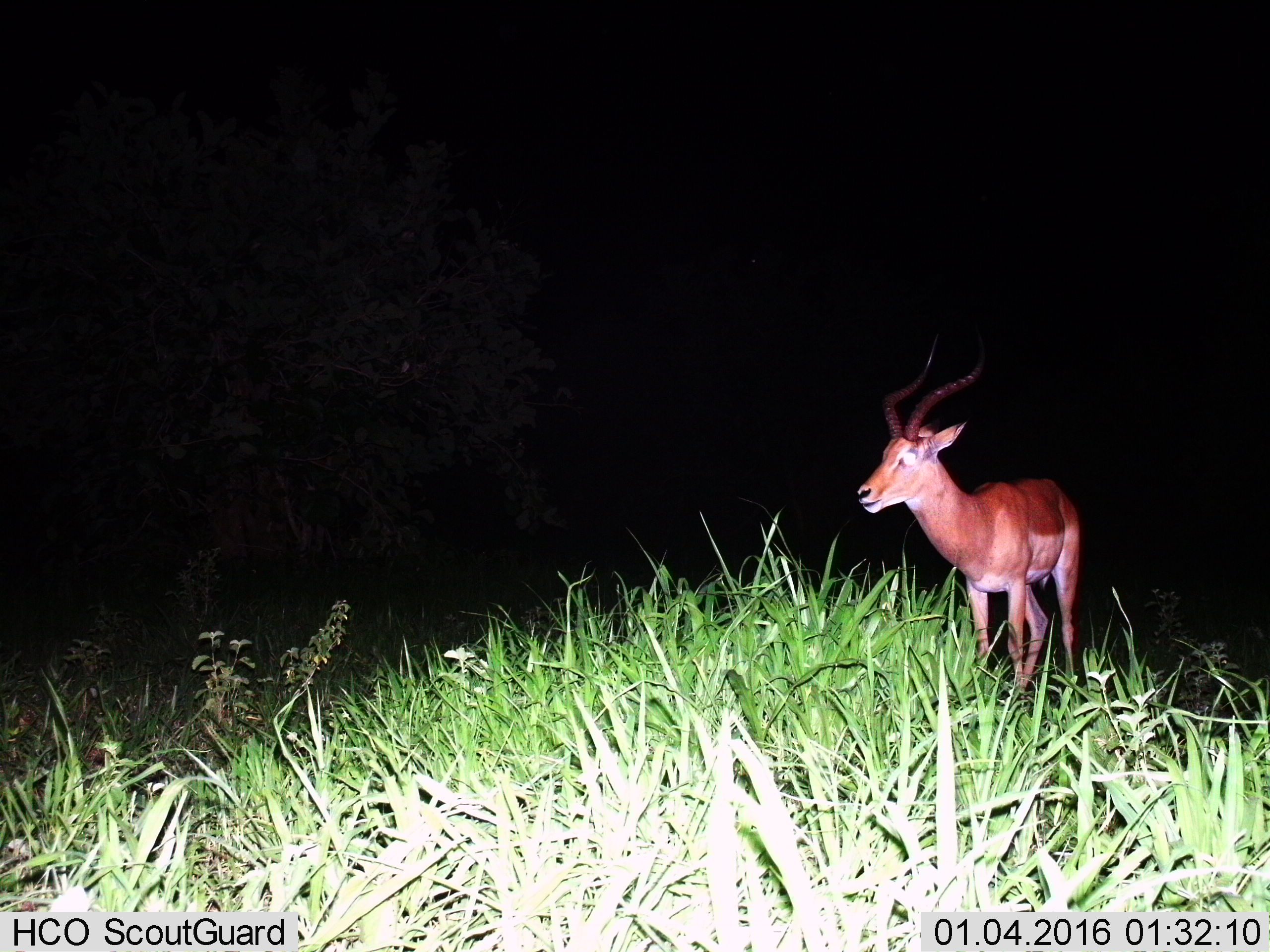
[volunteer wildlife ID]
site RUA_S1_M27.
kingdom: Animalia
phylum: Chordata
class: Mammalia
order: Artiodactyla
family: Bovidae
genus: Aepyceros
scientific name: Aepyceros melampus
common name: impala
Impala (Aepyceros melampus), count 1. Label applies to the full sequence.